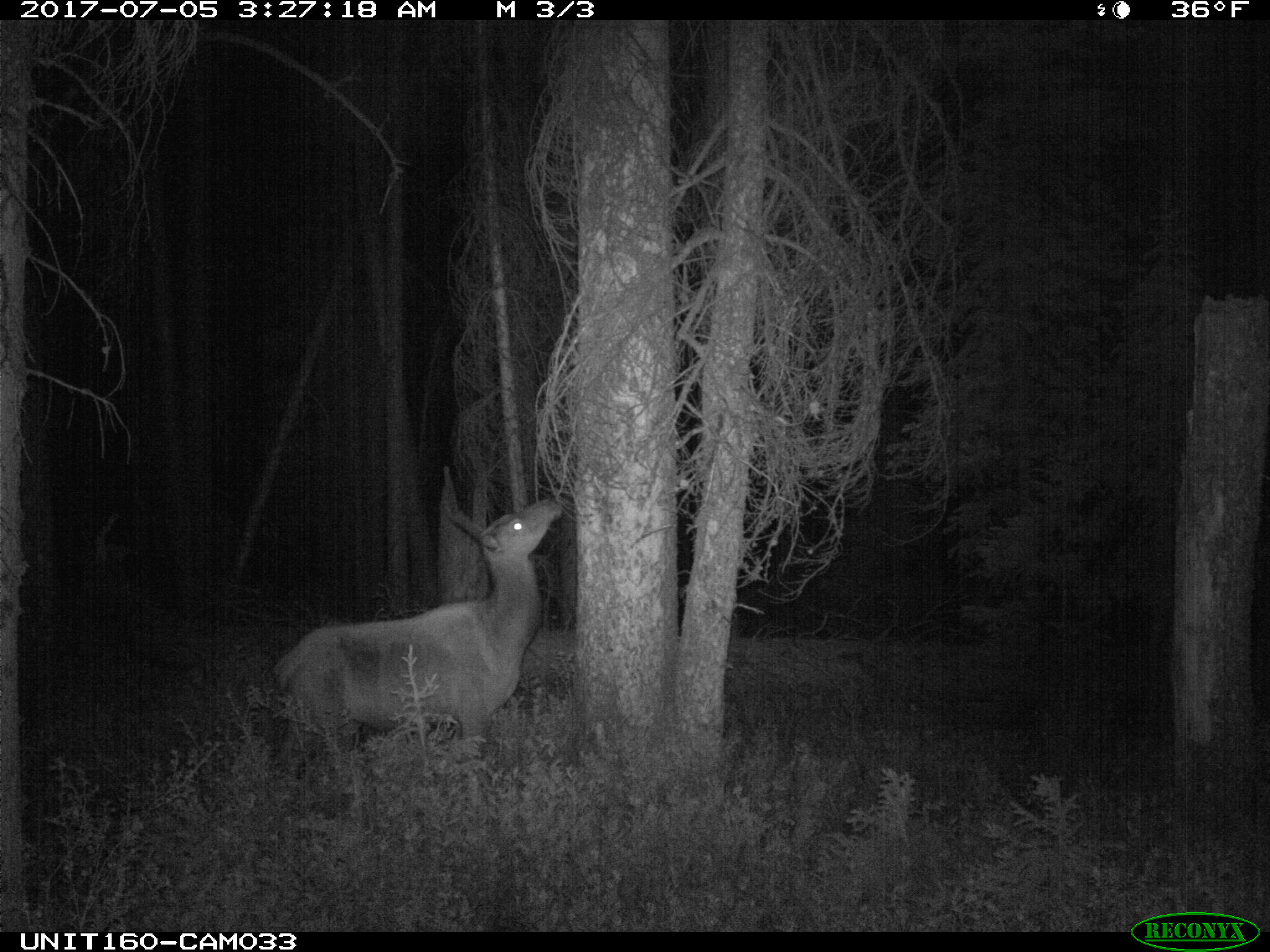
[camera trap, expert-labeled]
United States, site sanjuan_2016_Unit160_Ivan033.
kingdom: Animalia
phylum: Chordata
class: Mammalia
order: Artiodactyla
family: Cervidae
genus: Cervus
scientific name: Cervus elaphus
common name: red deer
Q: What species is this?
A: Cervus elaphus (red deer).